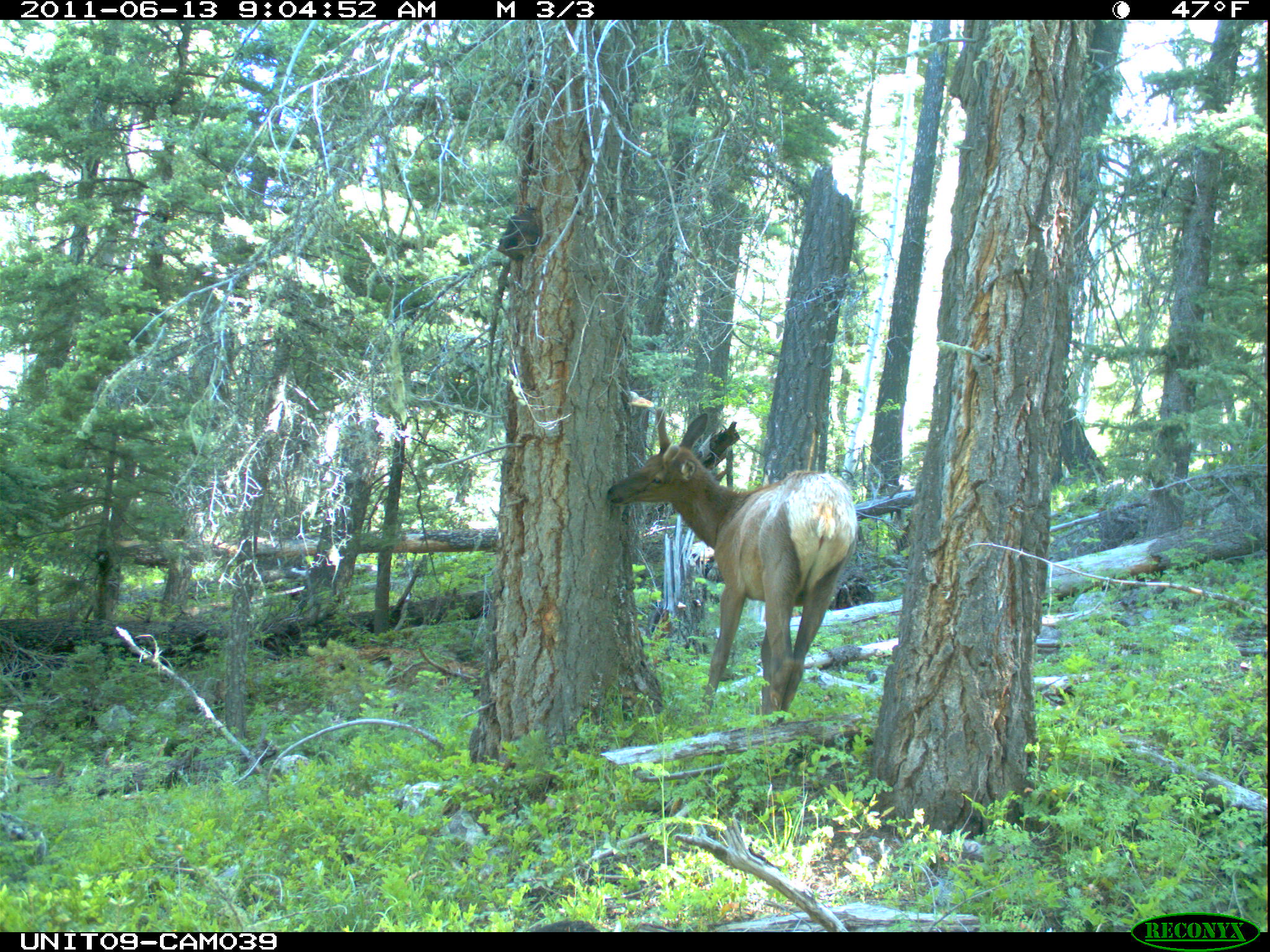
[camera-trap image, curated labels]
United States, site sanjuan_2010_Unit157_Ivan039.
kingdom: Animalia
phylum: Chordata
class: Mammalia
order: Artiodactyla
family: Cervidae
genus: Cervus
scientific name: Cervus elaphus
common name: red deer